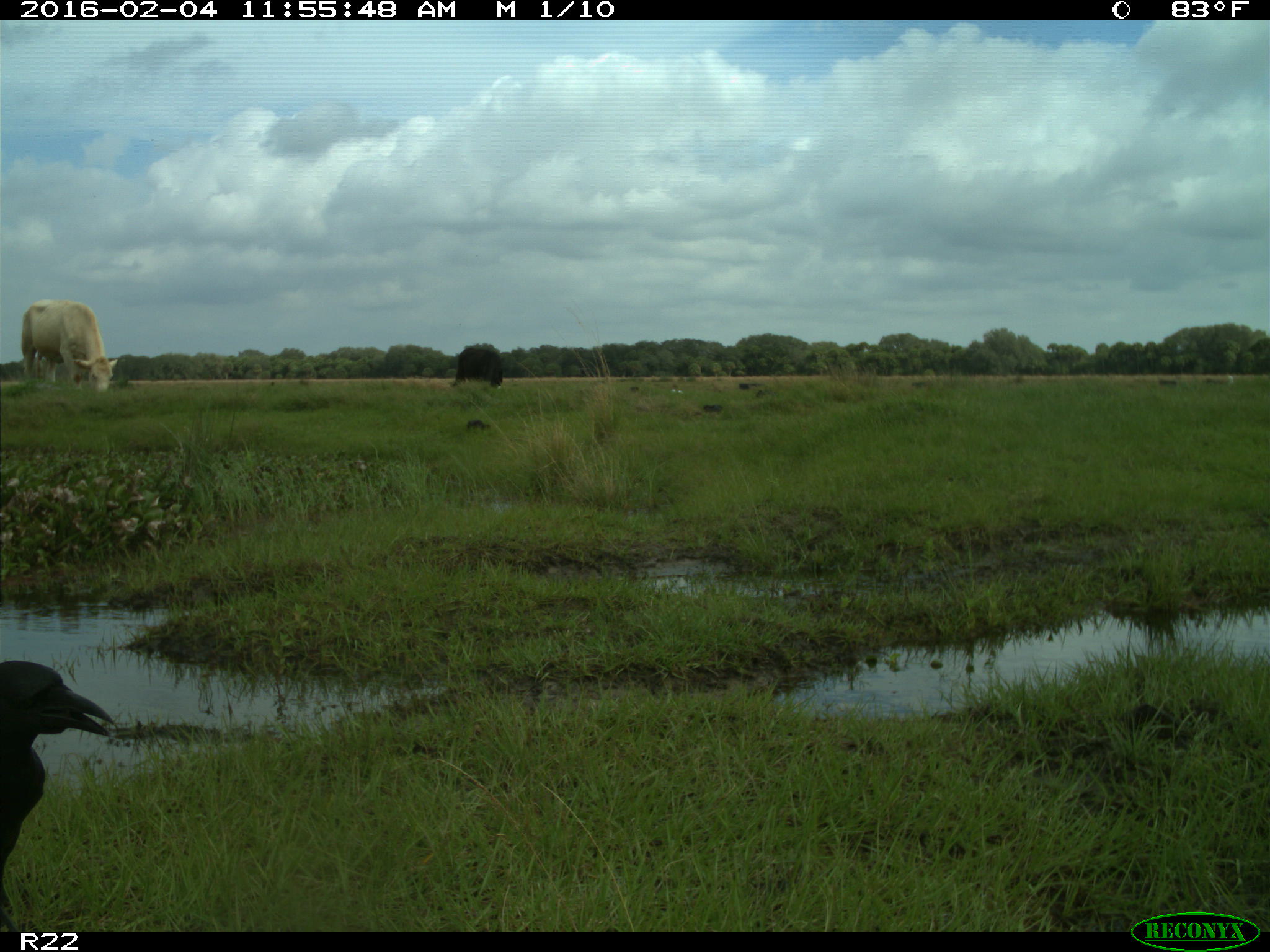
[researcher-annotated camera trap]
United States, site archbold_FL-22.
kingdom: Animalia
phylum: Chordata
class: Mammalia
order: Artiodactyla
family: Bovidae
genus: Bos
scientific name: Bos taurus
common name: domestic cow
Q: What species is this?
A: Bos taurus (domestic cow).